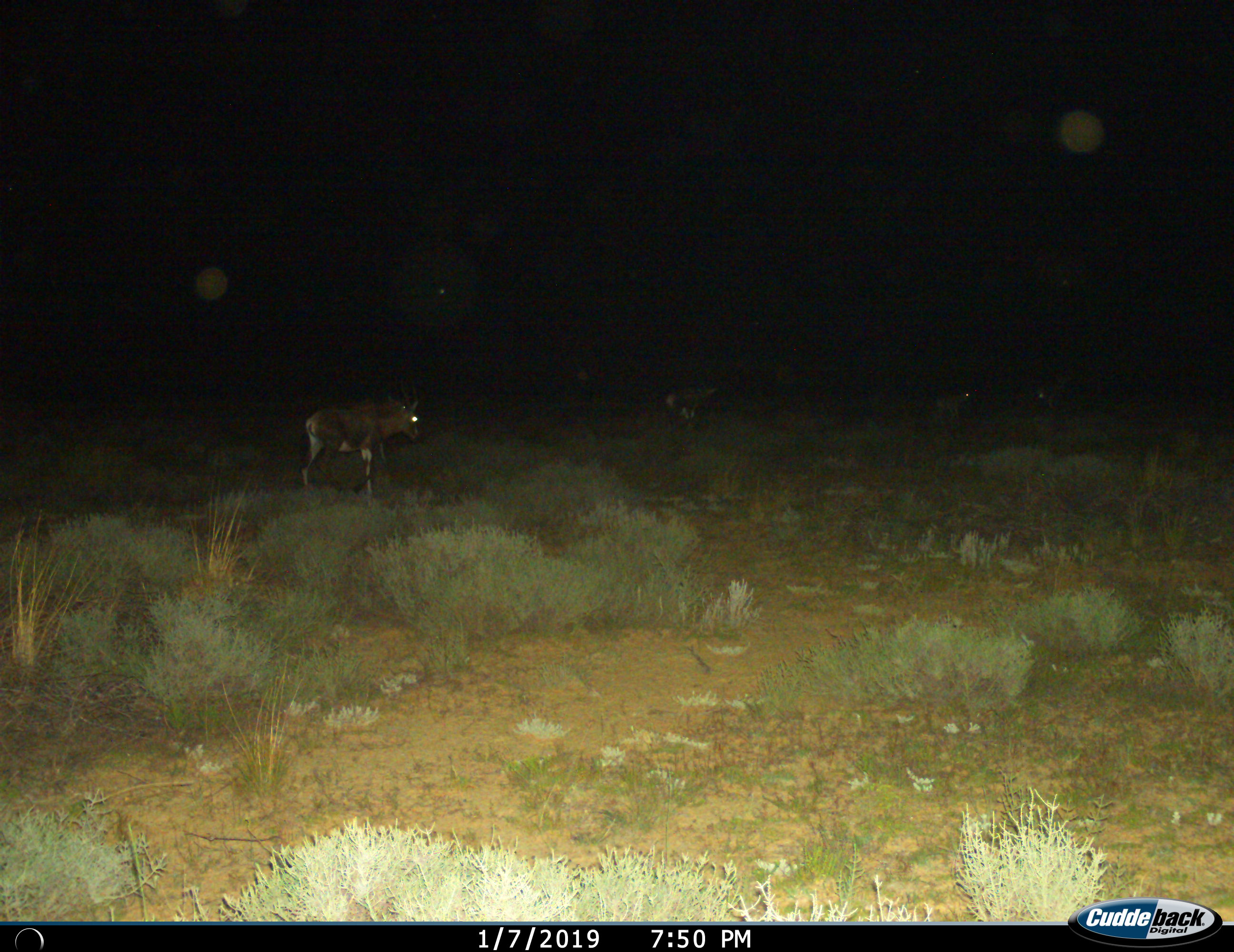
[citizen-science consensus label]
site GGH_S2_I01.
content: unidentified animal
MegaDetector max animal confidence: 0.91